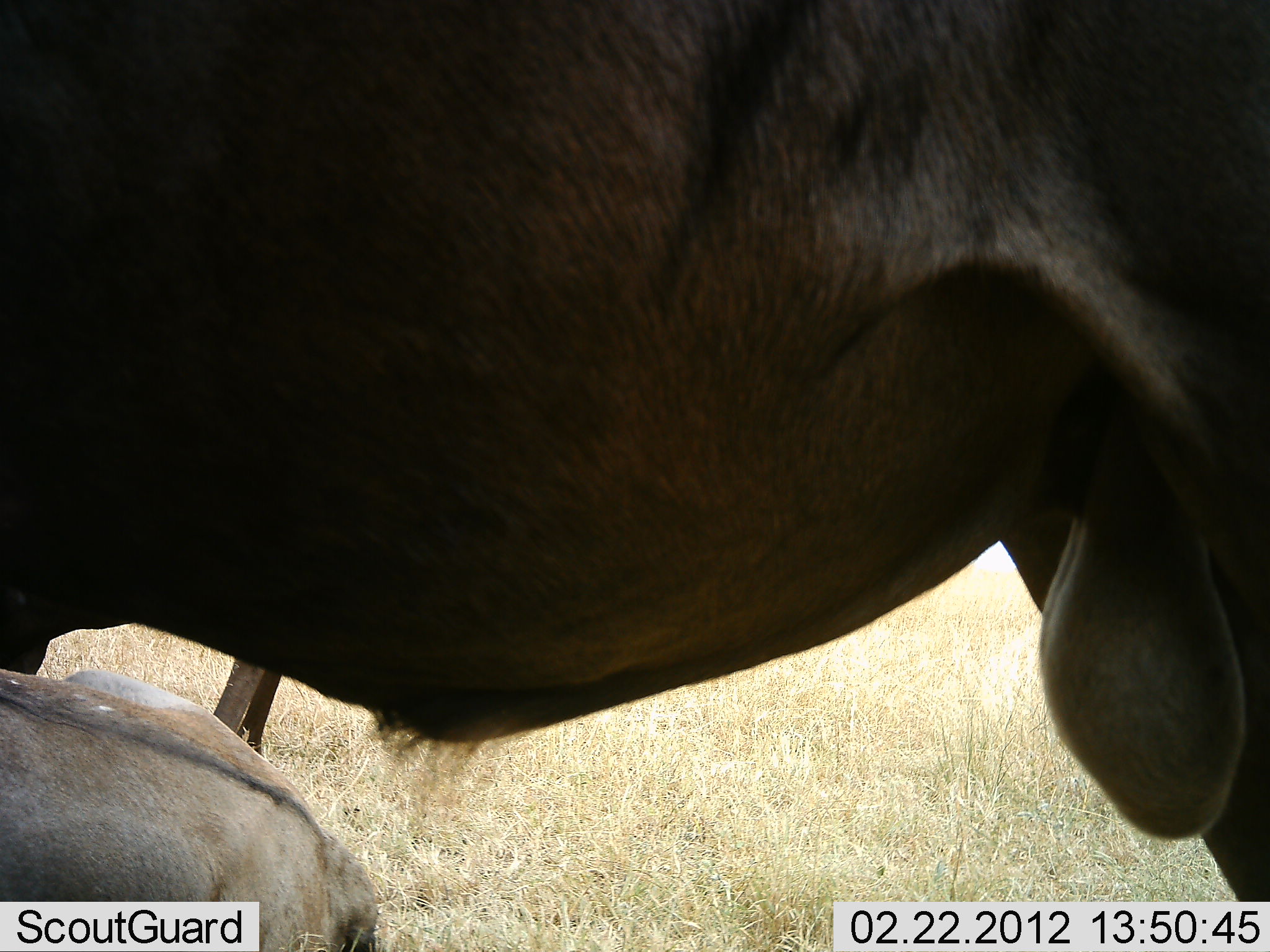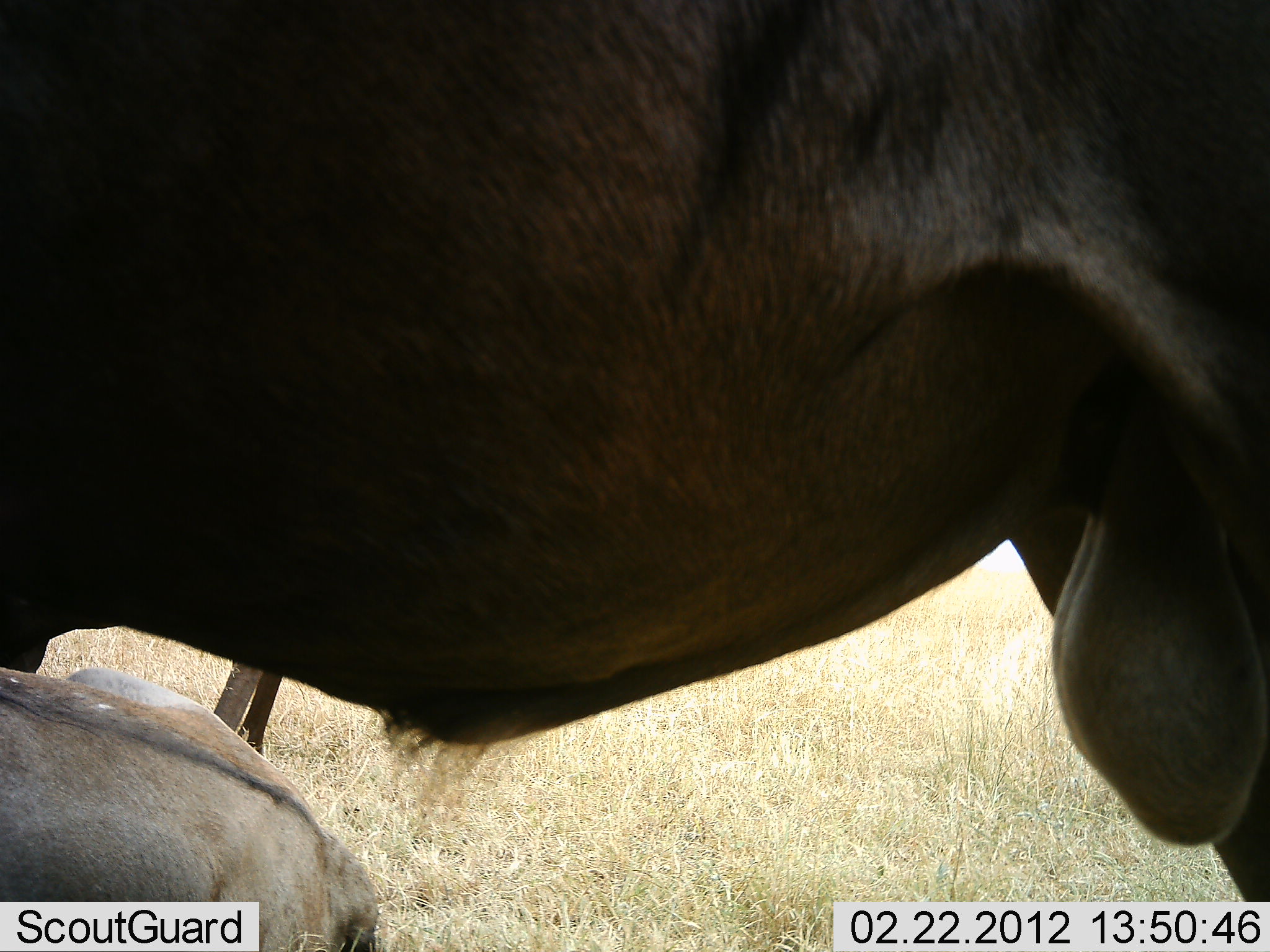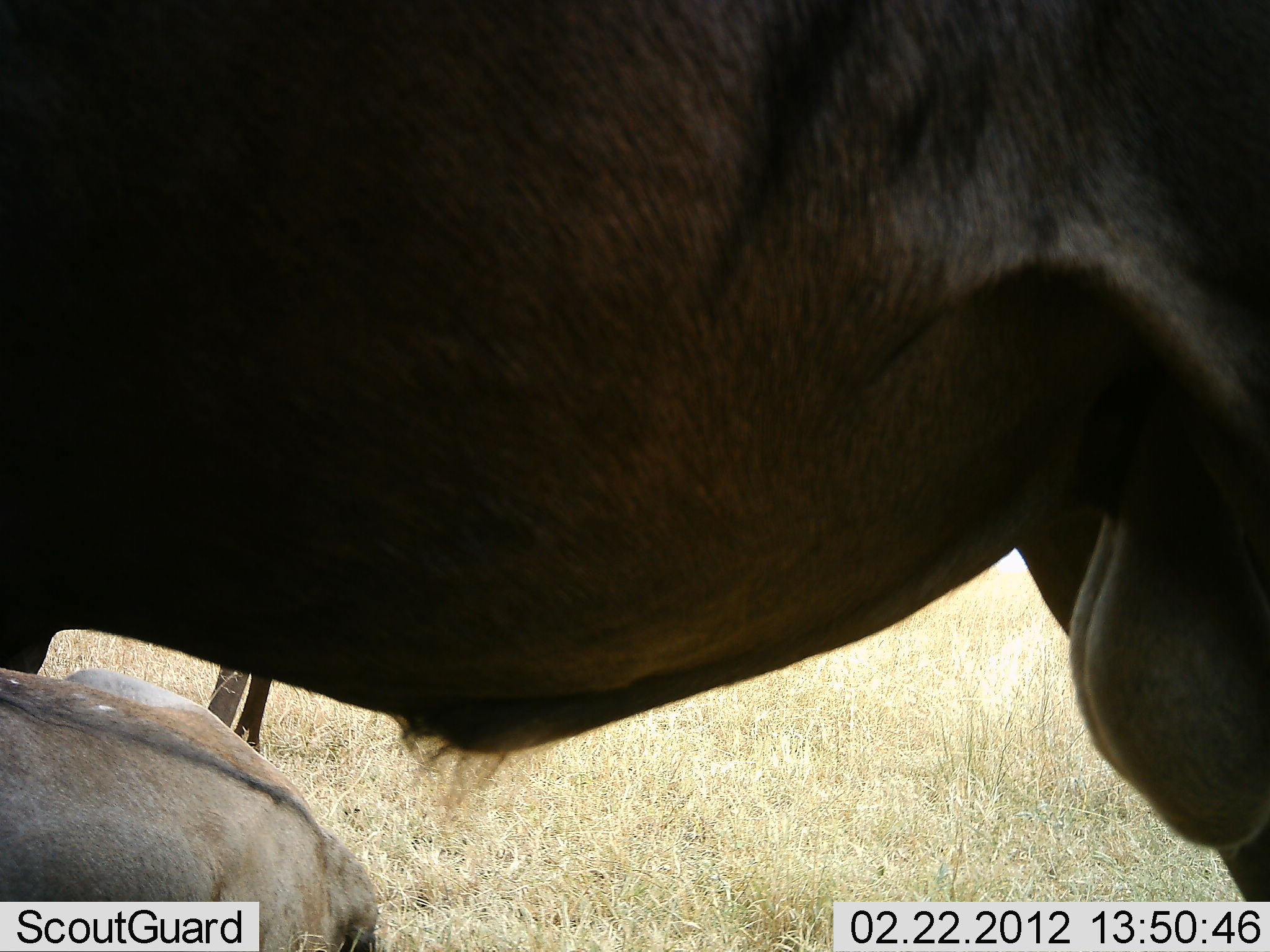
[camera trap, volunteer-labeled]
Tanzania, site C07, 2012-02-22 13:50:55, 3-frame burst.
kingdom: Animalia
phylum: Chordata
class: Mammalia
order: Artiodactyla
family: Bovidae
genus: Connochaetes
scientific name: Connochaetes taurinus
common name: blue wildebeest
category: wildebeest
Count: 2.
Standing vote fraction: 83%.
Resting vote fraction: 72%.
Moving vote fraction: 0%.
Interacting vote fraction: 0%.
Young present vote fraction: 22%.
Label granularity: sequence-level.